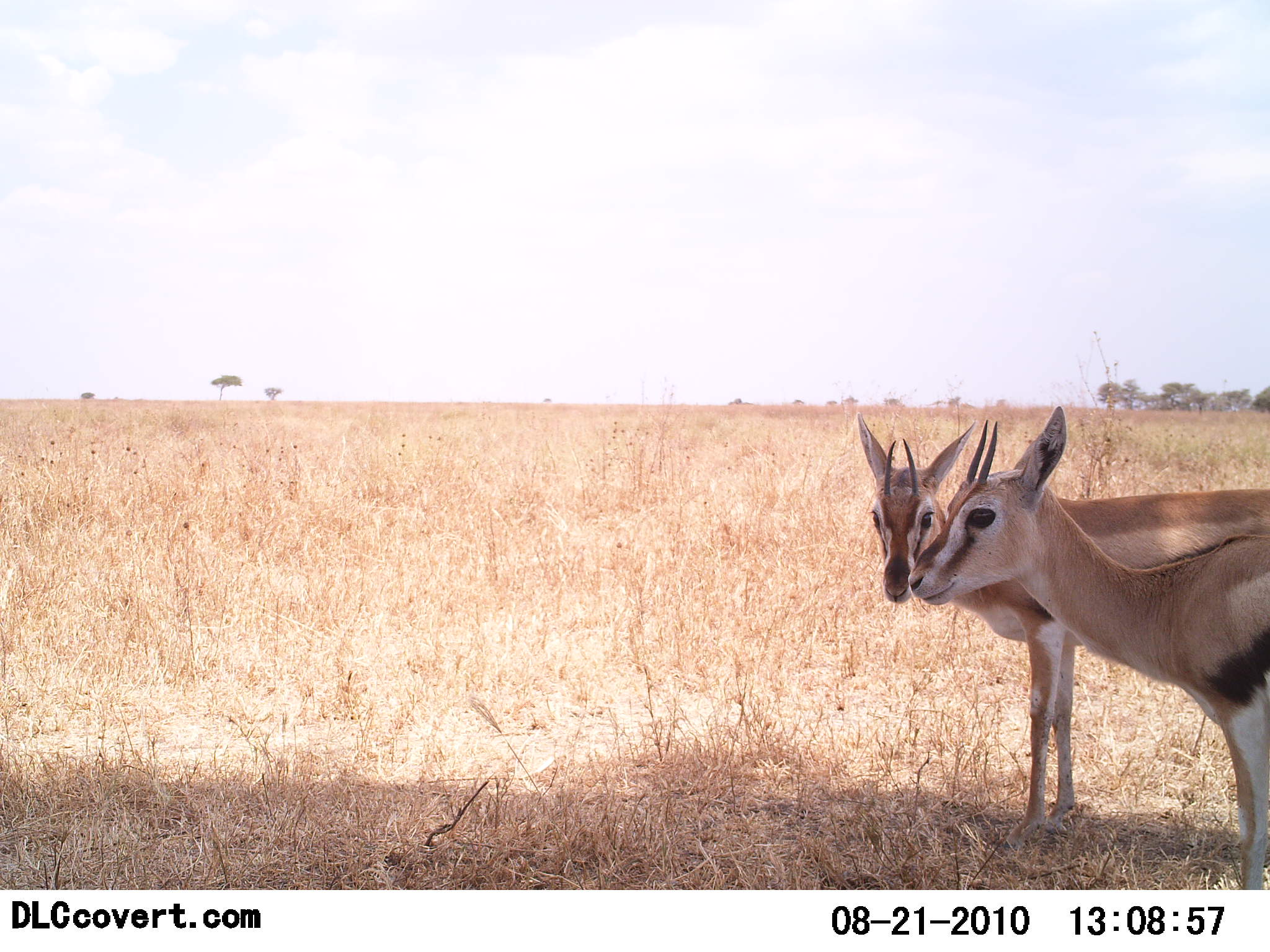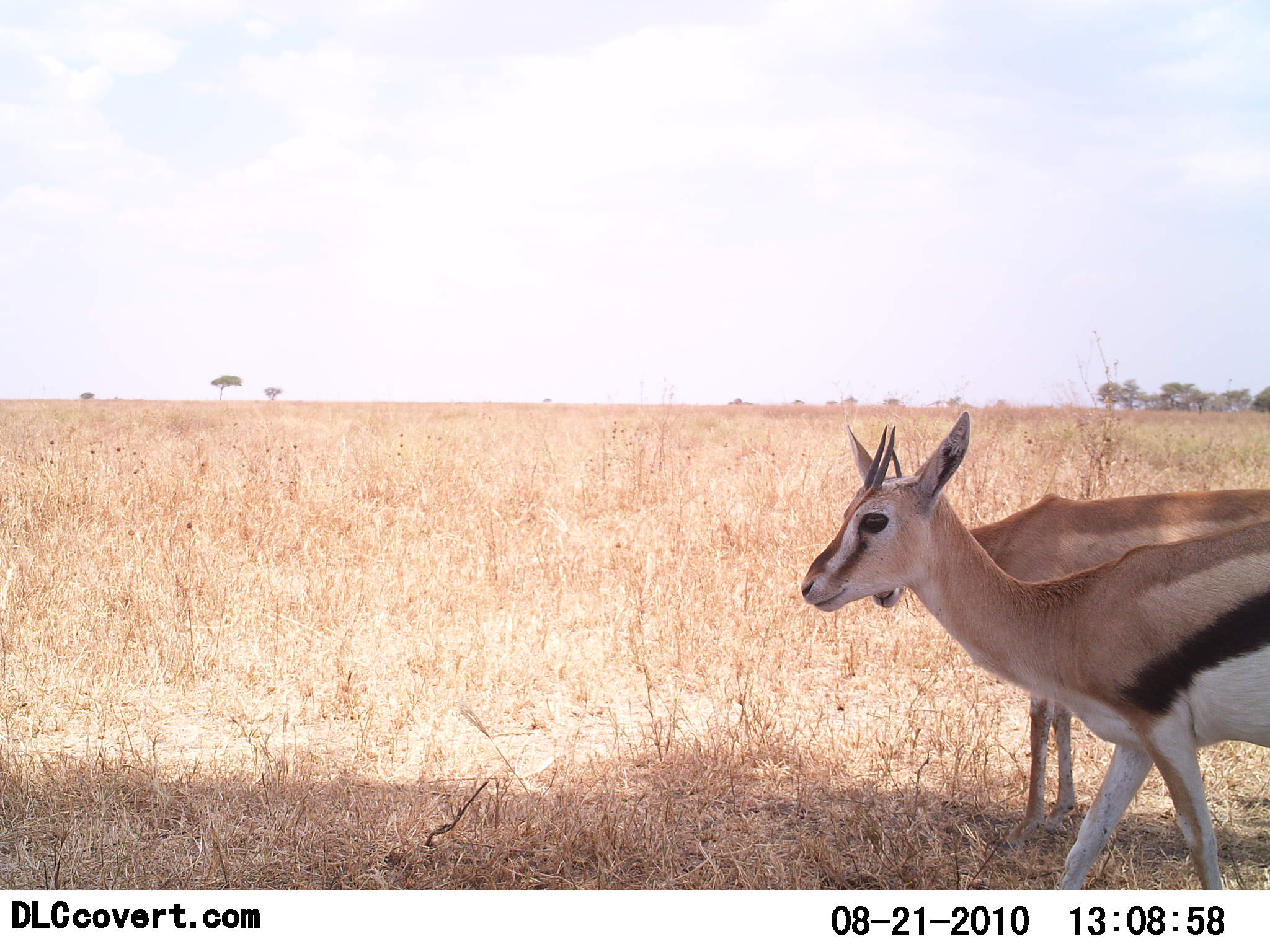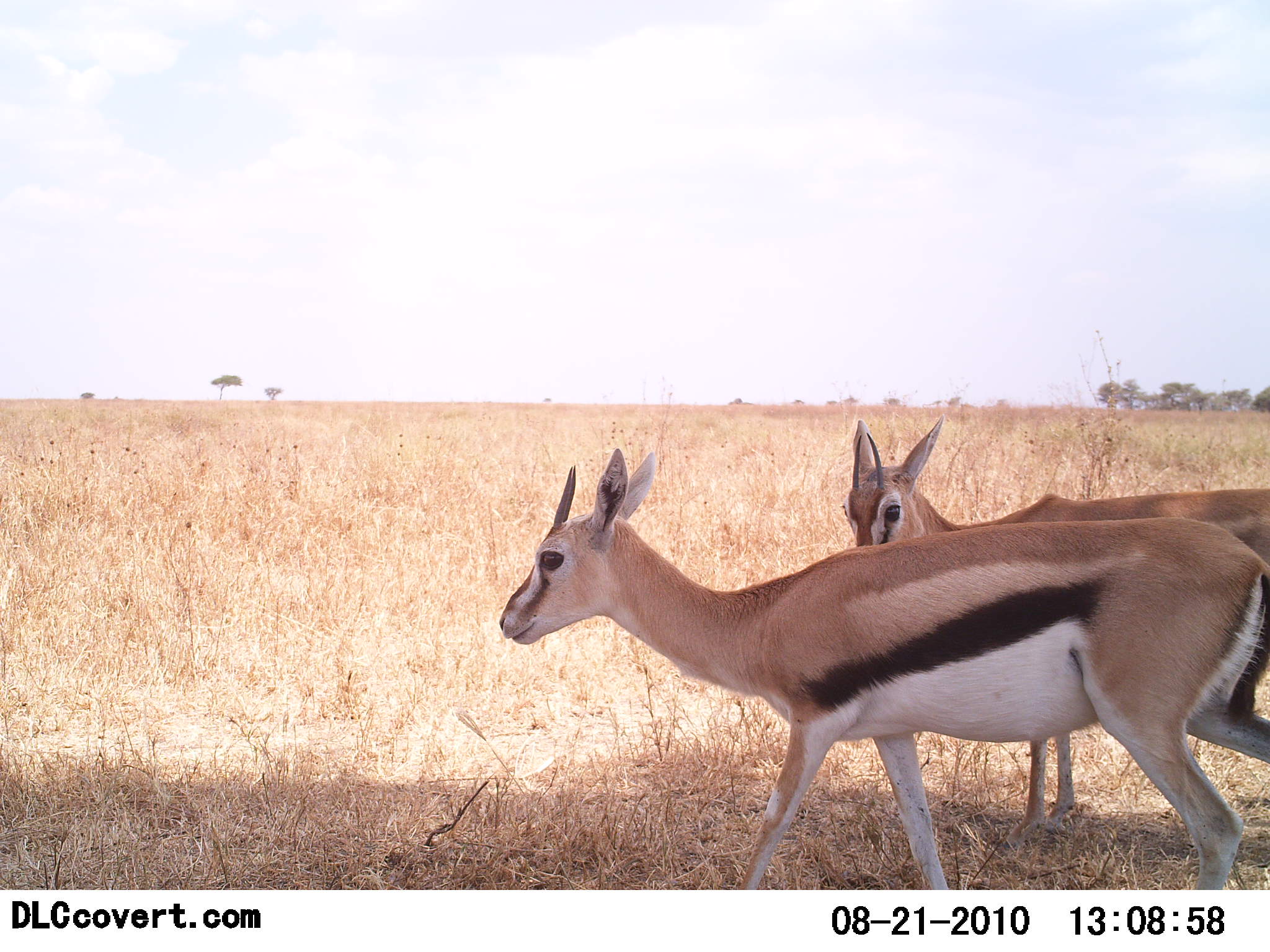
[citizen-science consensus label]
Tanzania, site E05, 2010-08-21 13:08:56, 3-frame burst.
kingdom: Animalia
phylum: Chordata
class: Mammalia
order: Artiodactyla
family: Bovidae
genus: Eudorcas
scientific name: Eudorcas thomsonii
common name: thomson's gazelle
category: gazellethomsons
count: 2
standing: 64%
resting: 0%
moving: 82%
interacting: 9%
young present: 0%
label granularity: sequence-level